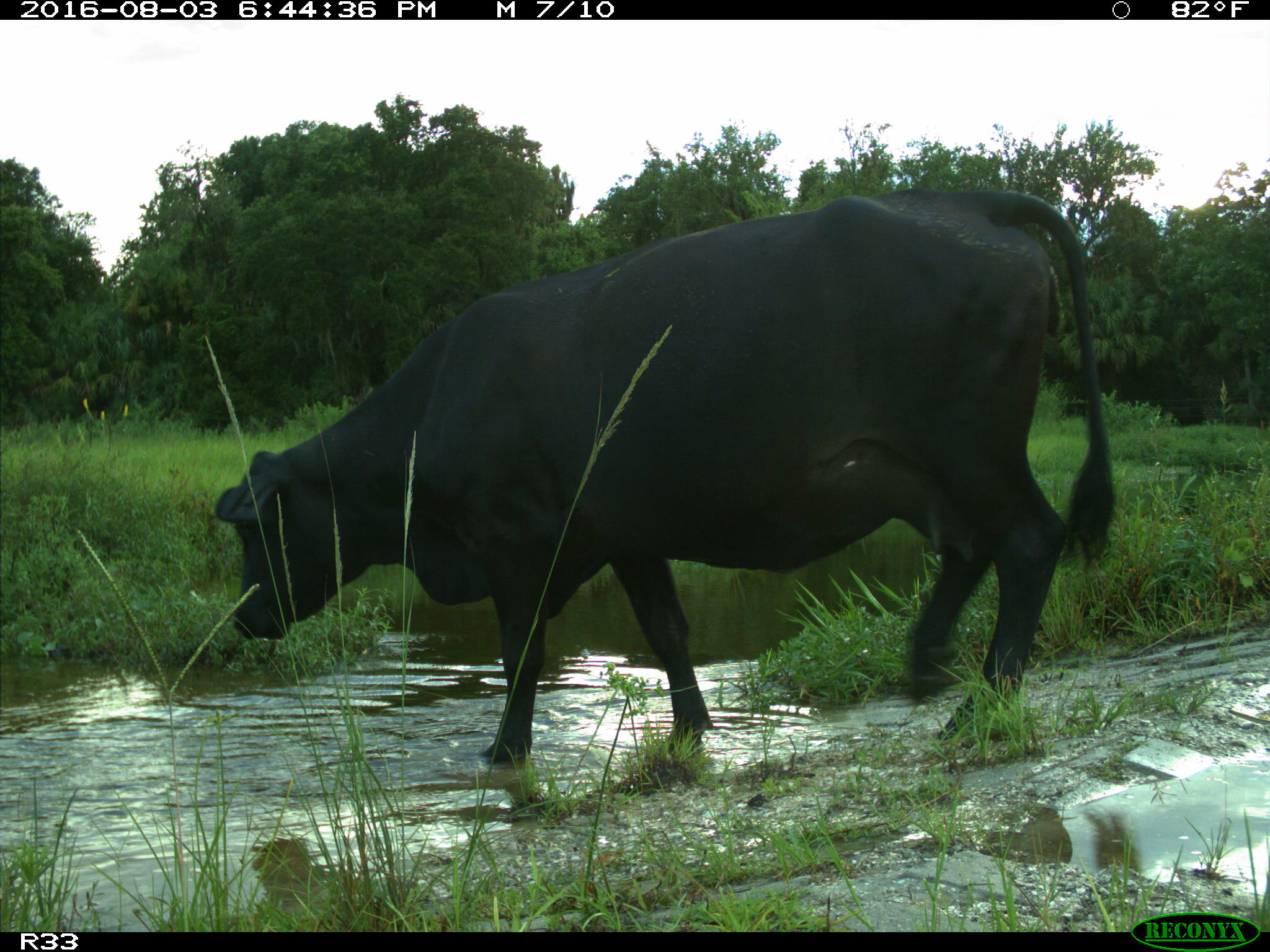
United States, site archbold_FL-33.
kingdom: Animalia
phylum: Chordata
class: Mammalia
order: Artiodactyla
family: Bovidae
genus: Bos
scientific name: Bos taurus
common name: domestic cow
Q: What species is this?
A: Bos taurus (domestic cow).